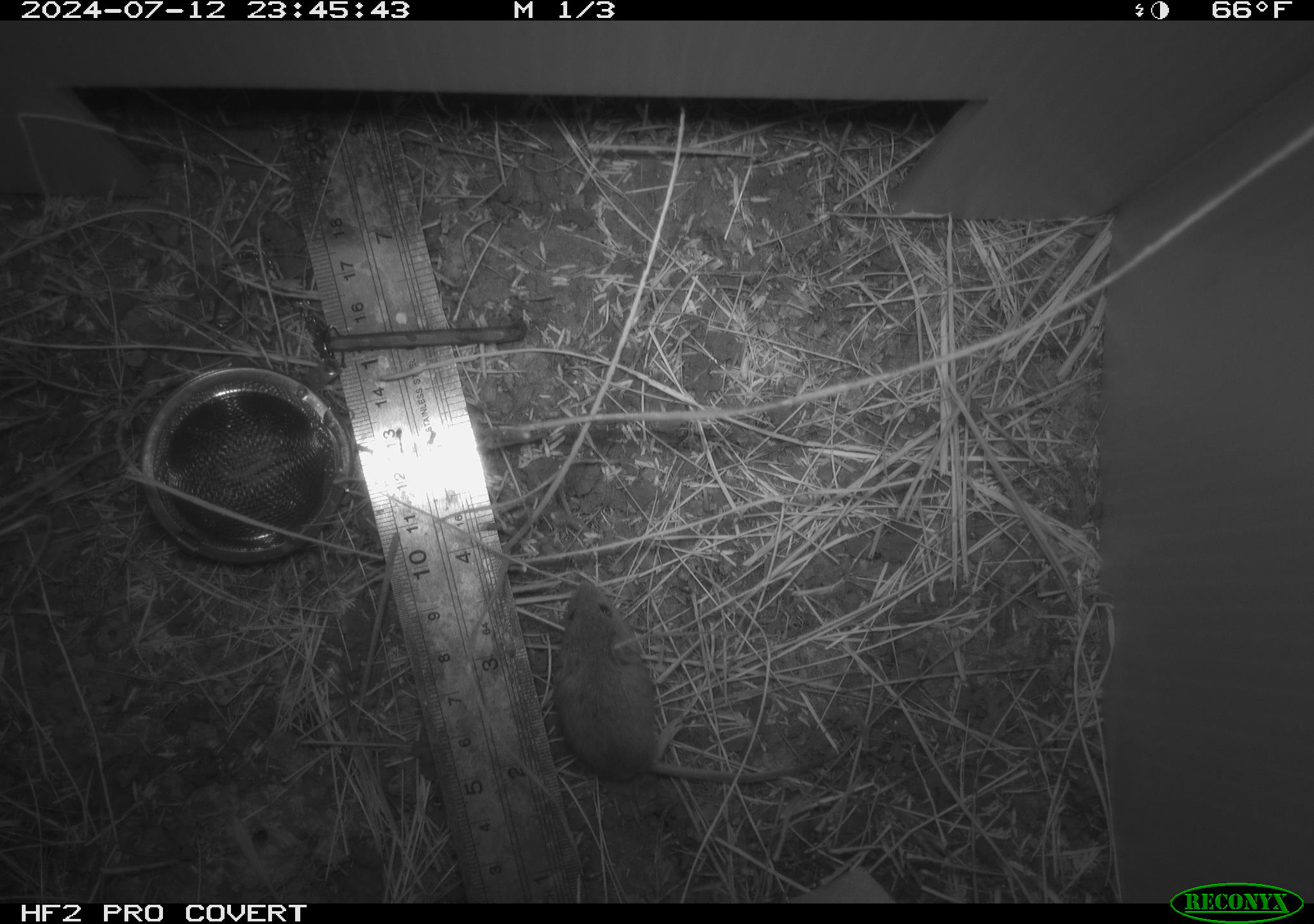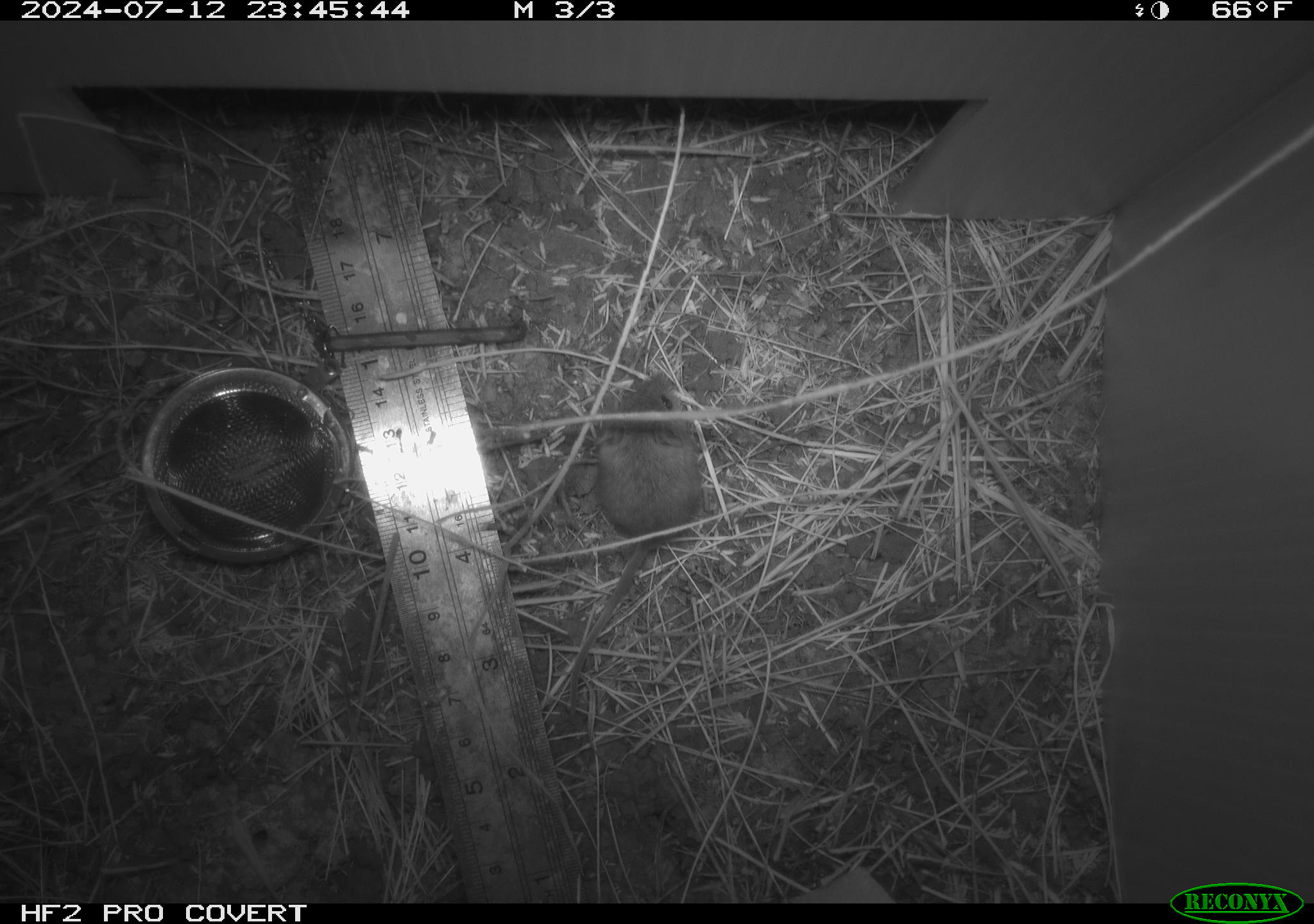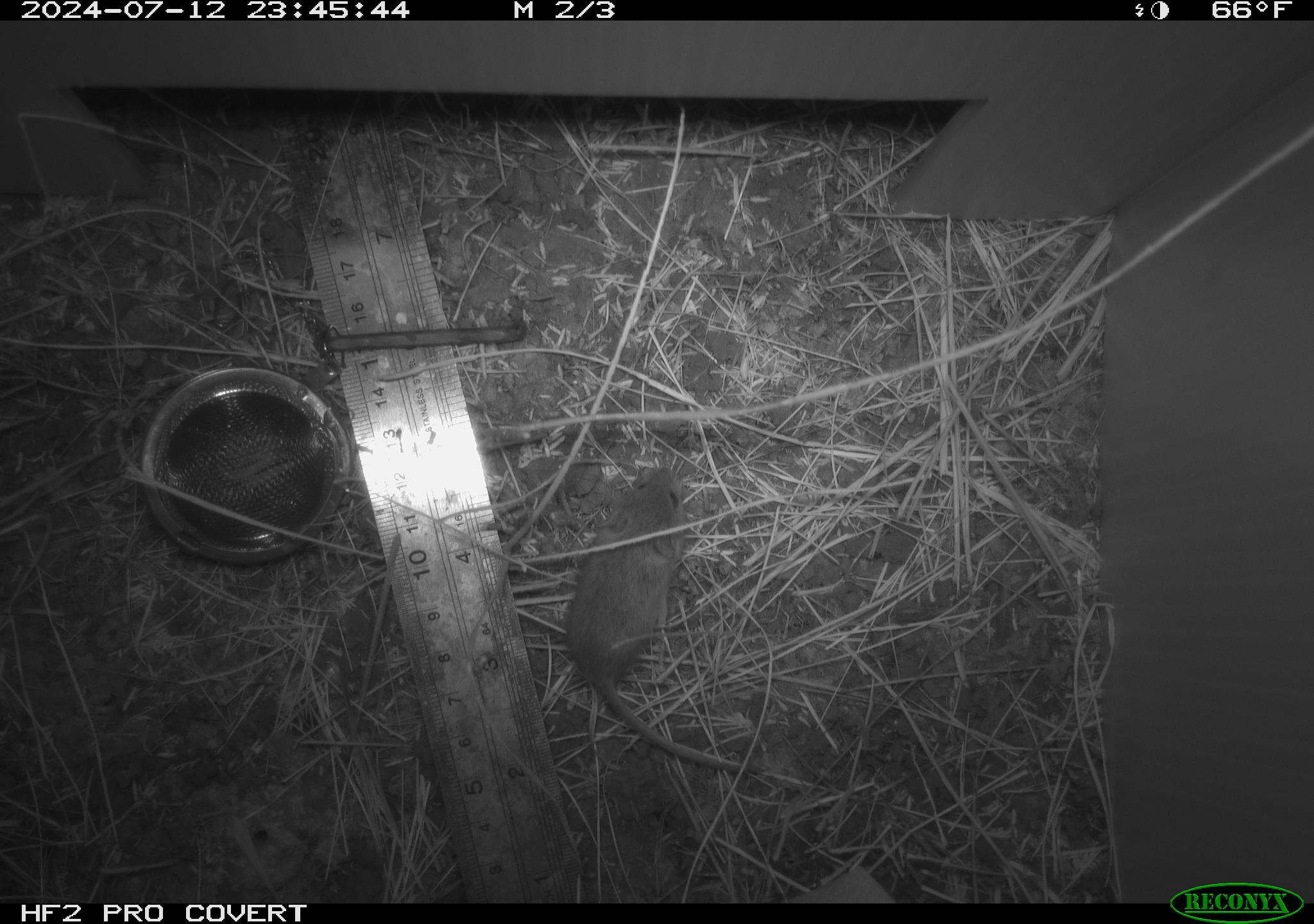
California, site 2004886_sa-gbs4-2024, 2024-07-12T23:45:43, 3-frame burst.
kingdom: Animalia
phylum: Chordata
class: Mammalia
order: Rodentia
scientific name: Rodentia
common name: mouse species